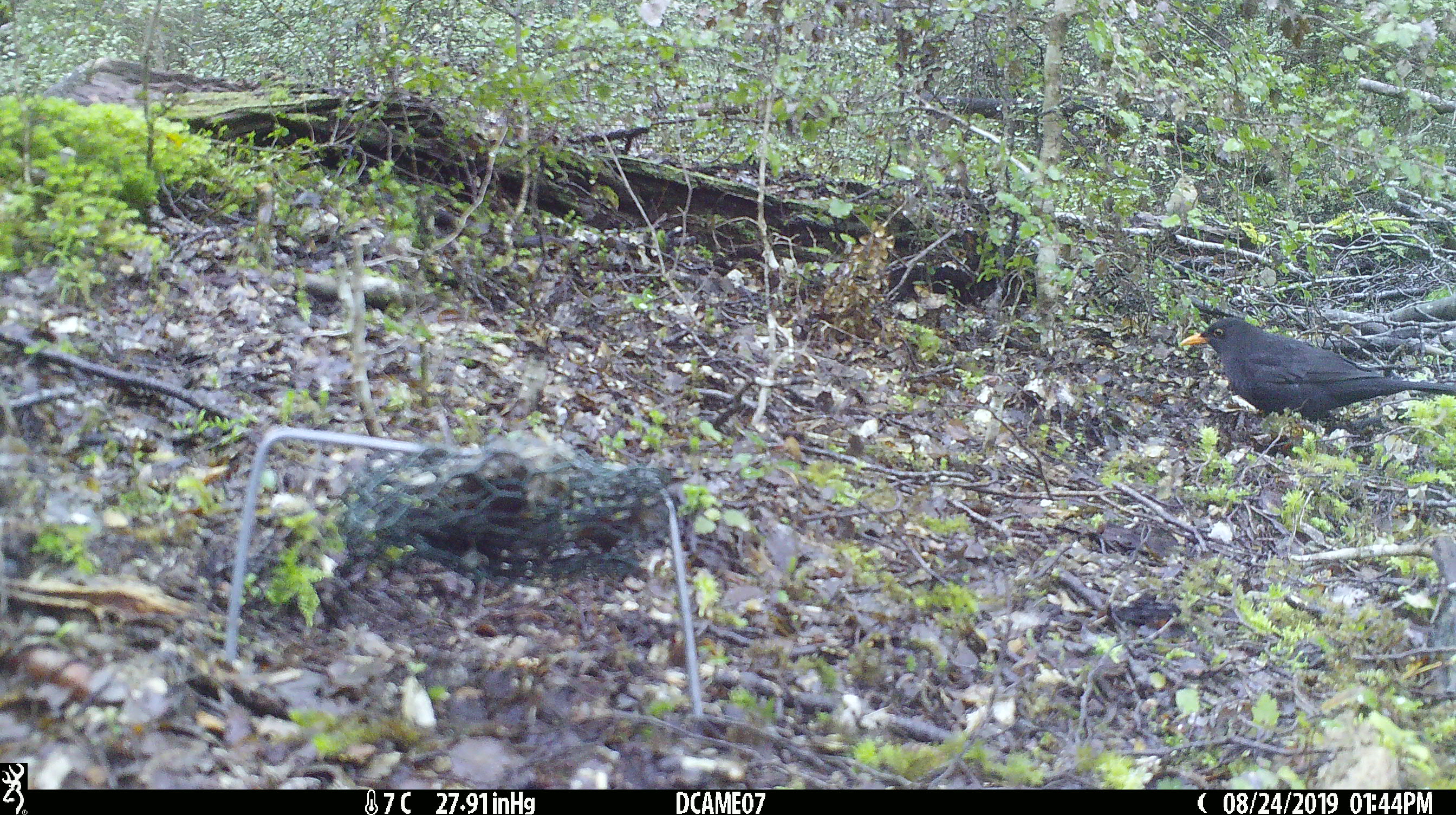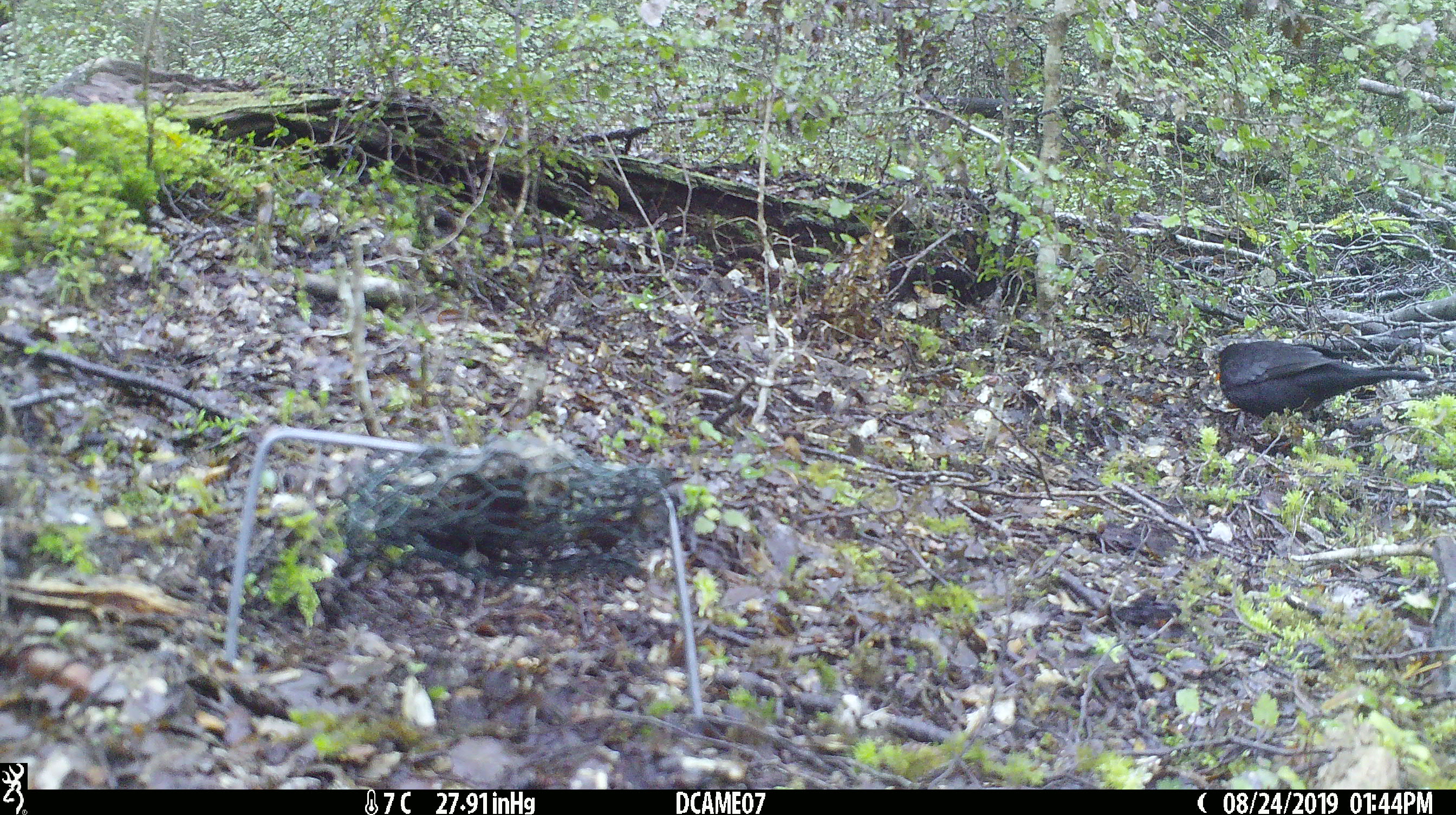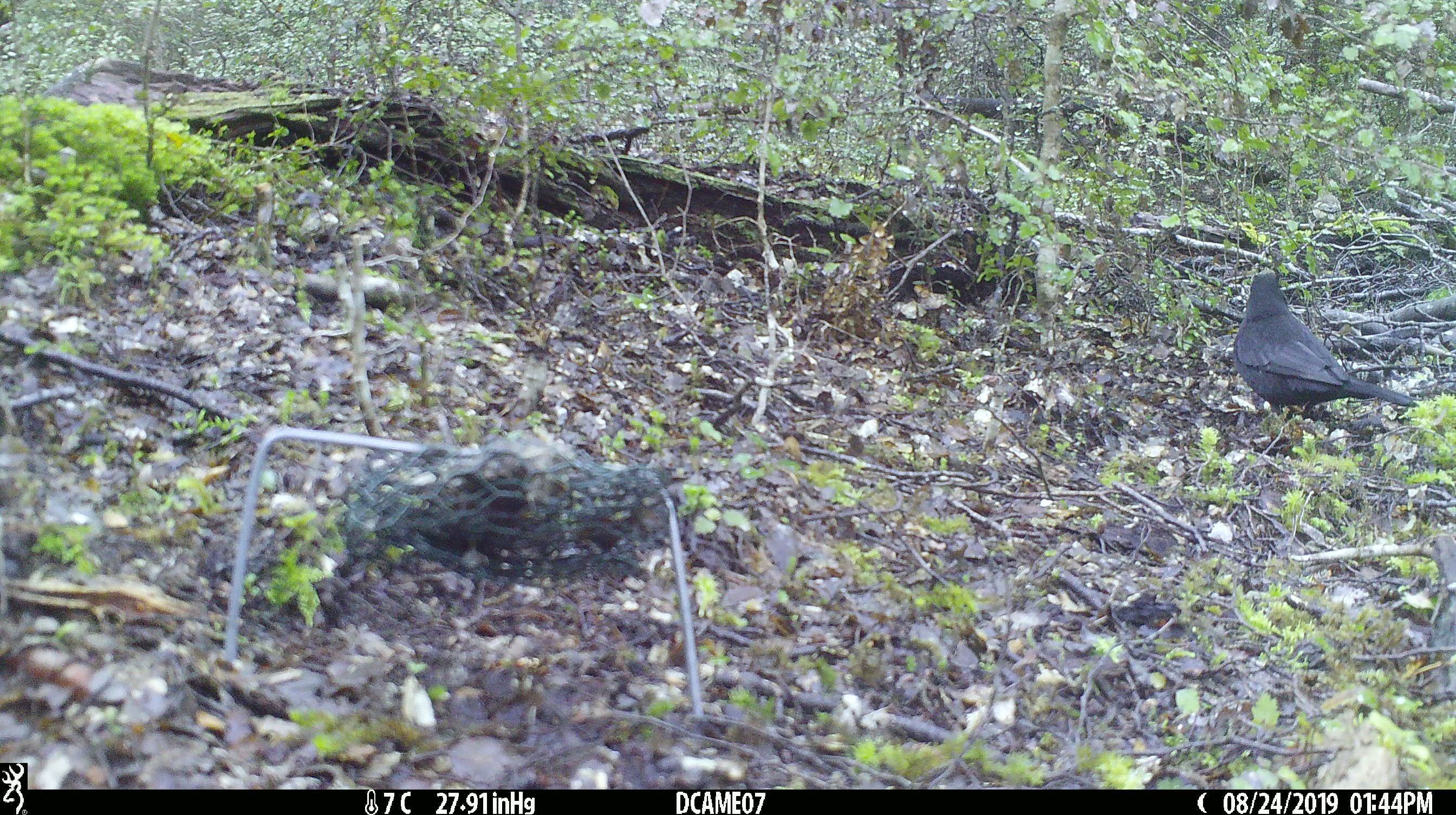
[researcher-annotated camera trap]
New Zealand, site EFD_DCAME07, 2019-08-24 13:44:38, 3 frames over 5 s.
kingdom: Animalia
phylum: Chordata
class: Aves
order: Passeriformes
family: Turdidae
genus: Turdus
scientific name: Turdus merula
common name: eurasian blackbird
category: blackbird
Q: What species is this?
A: Blackbird (eurasian blackbird) (Turdus merula).